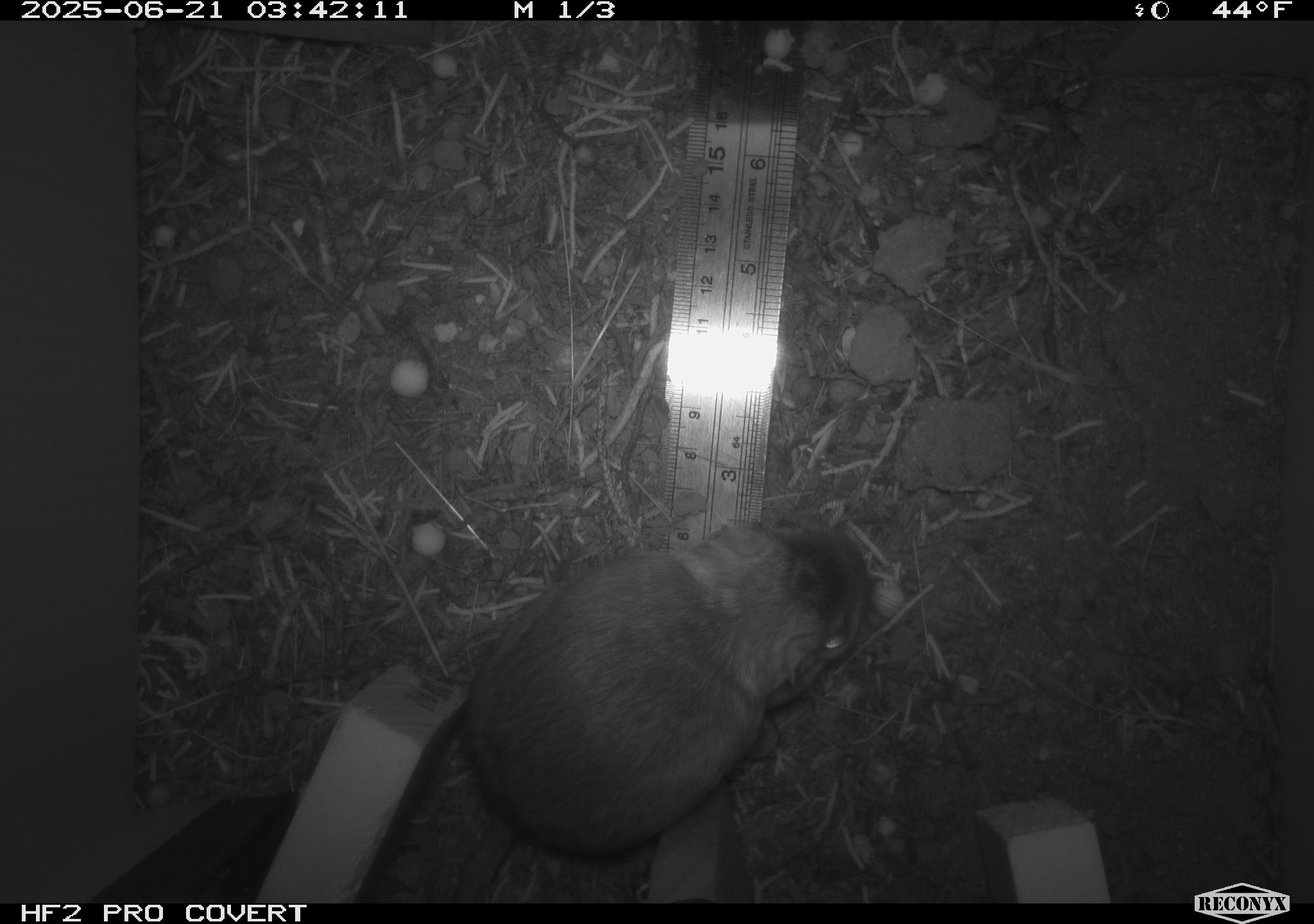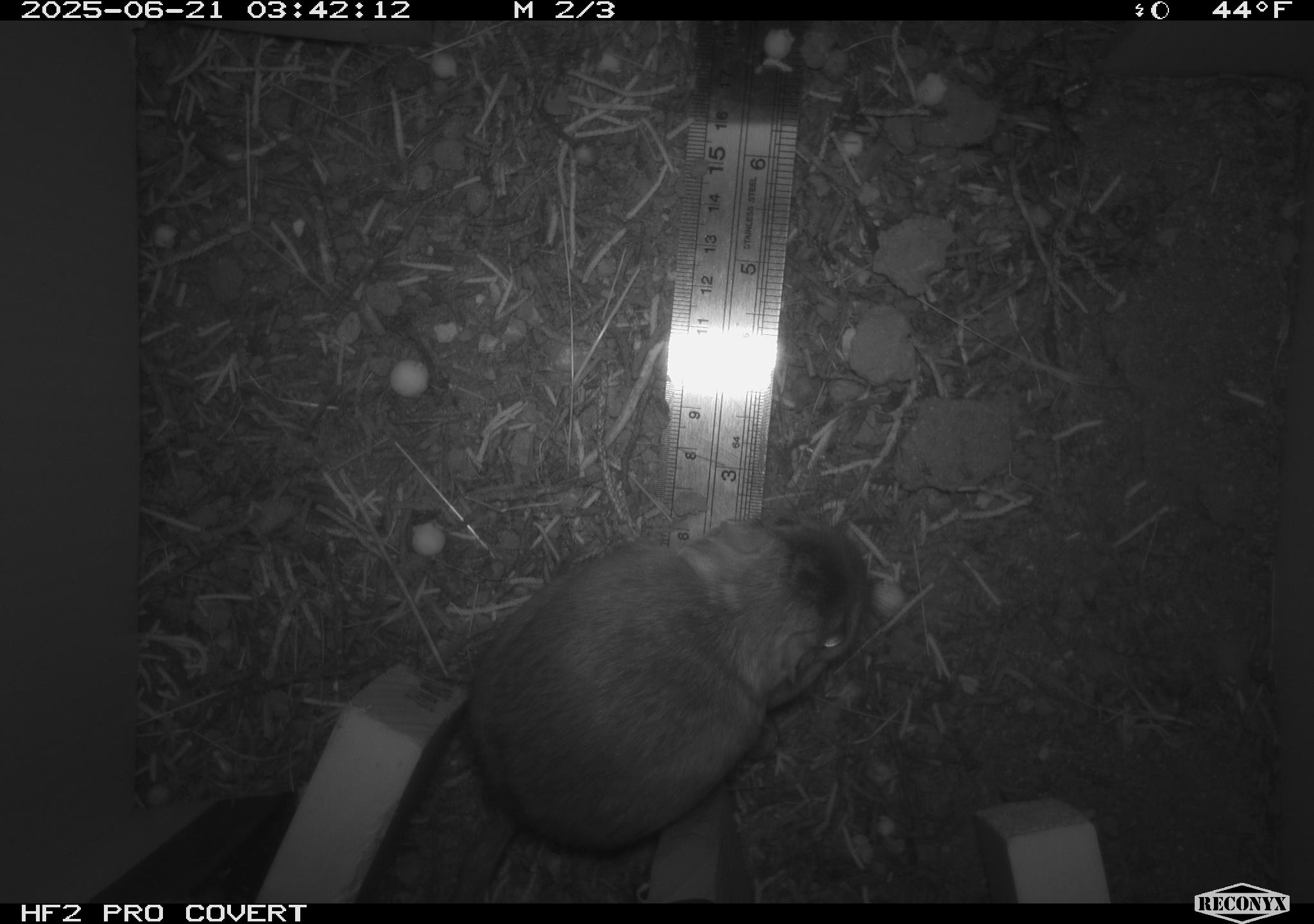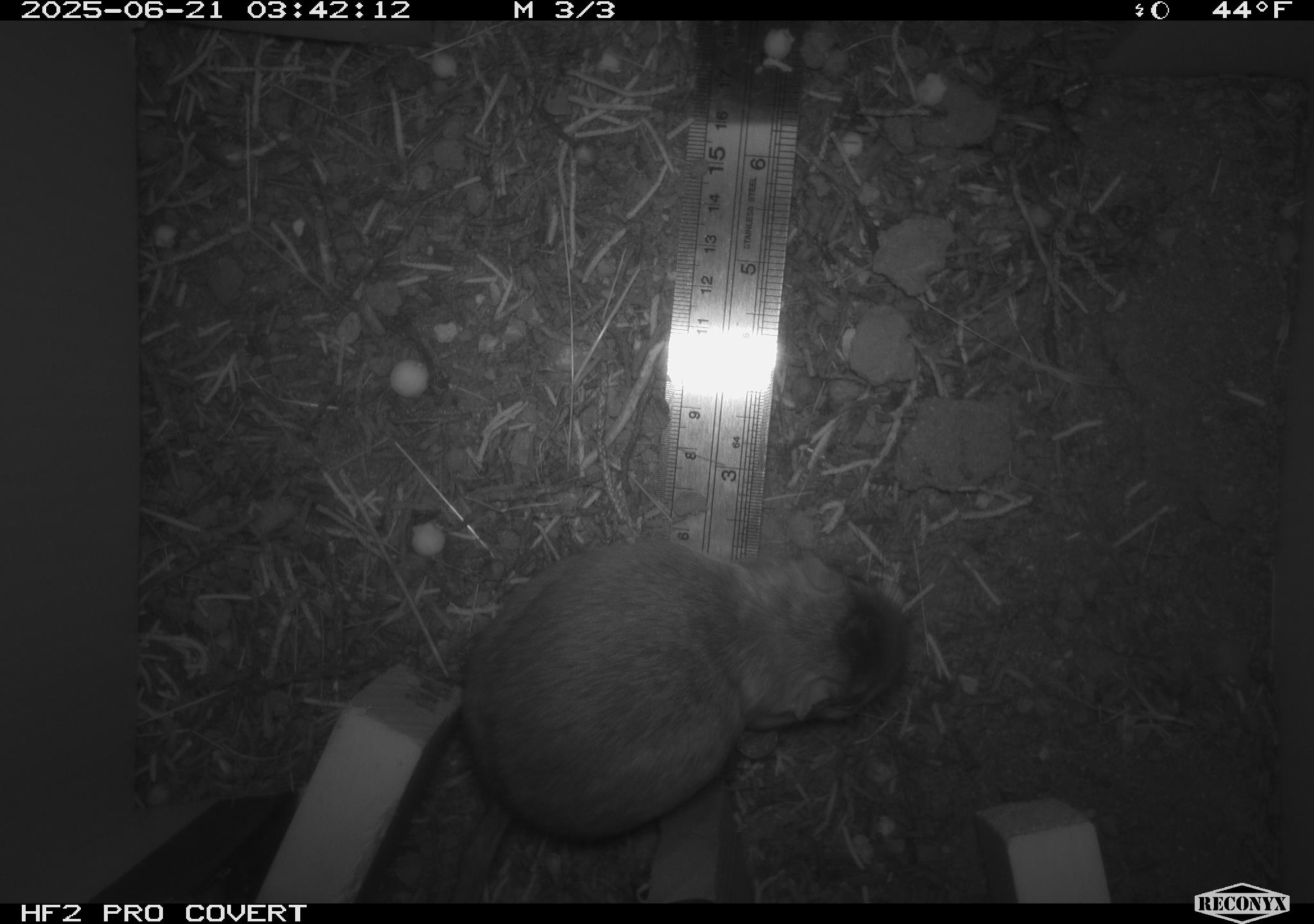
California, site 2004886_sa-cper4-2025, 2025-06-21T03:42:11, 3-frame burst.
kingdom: Animalia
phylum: Chordata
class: Mammalia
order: Rodentia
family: Heteromyidae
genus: Dipodomys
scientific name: Dipodomys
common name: kangaroo rats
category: dipodomys species